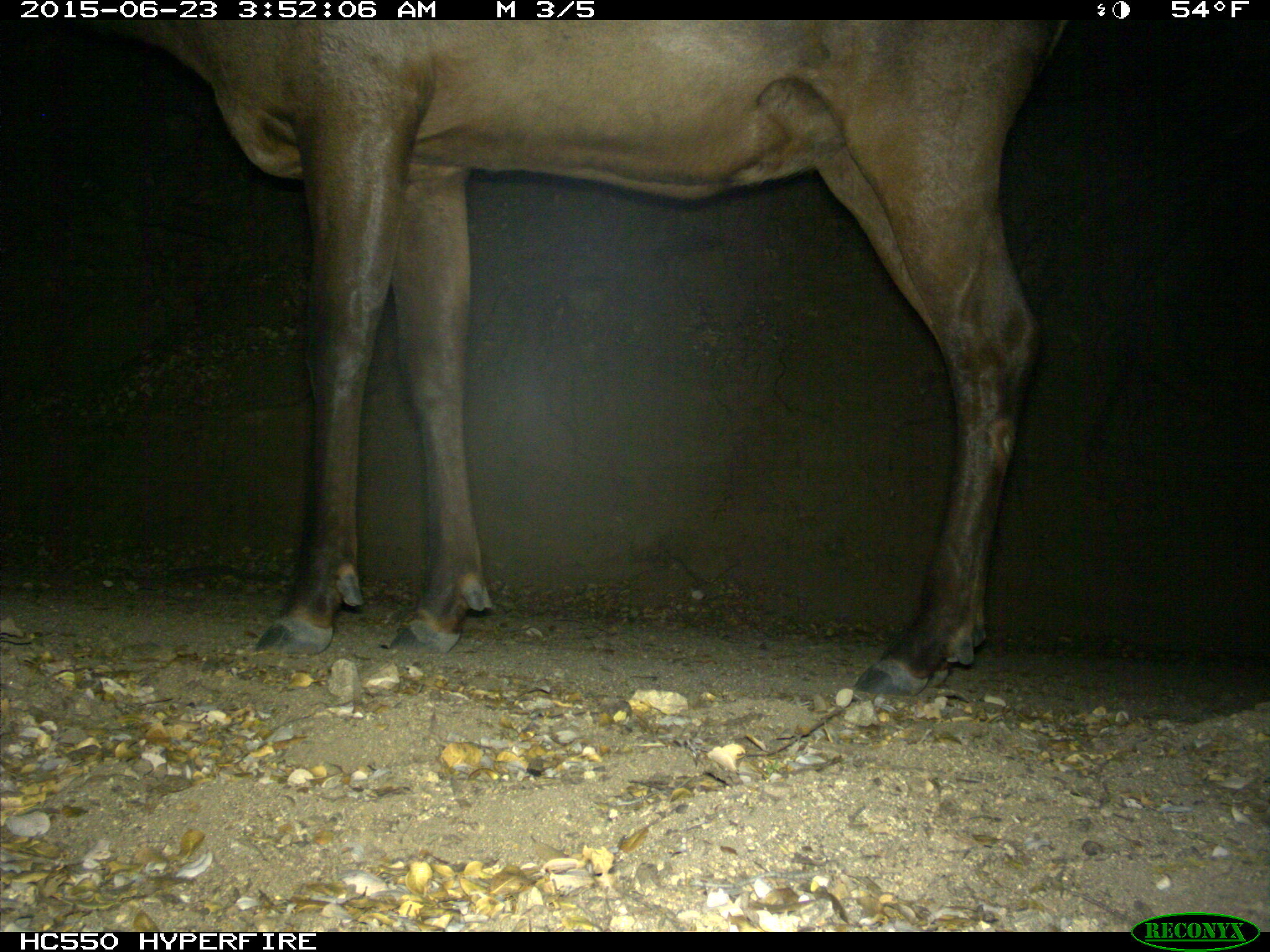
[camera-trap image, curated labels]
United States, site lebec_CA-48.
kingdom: Animalia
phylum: Chordata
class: Mammalia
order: Artiodactyla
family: Cervidae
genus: Cervus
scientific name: Cervus canadensis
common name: elk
Cervus canadensis (elk).